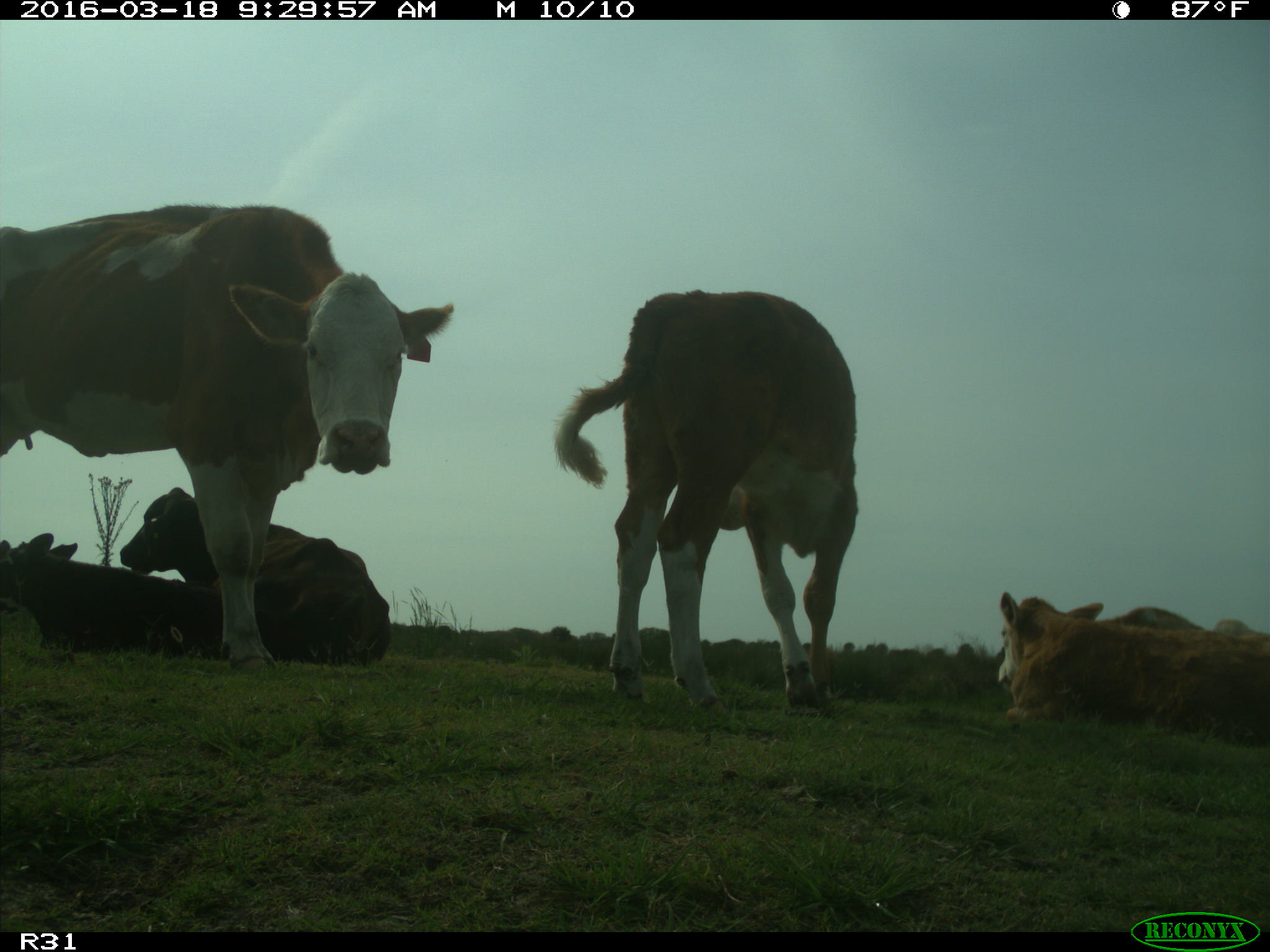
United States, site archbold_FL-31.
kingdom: Animalia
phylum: Chordata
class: Mammalia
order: Artiodactyla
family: Bovidae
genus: Bos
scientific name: Bos taurus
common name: domestic cow